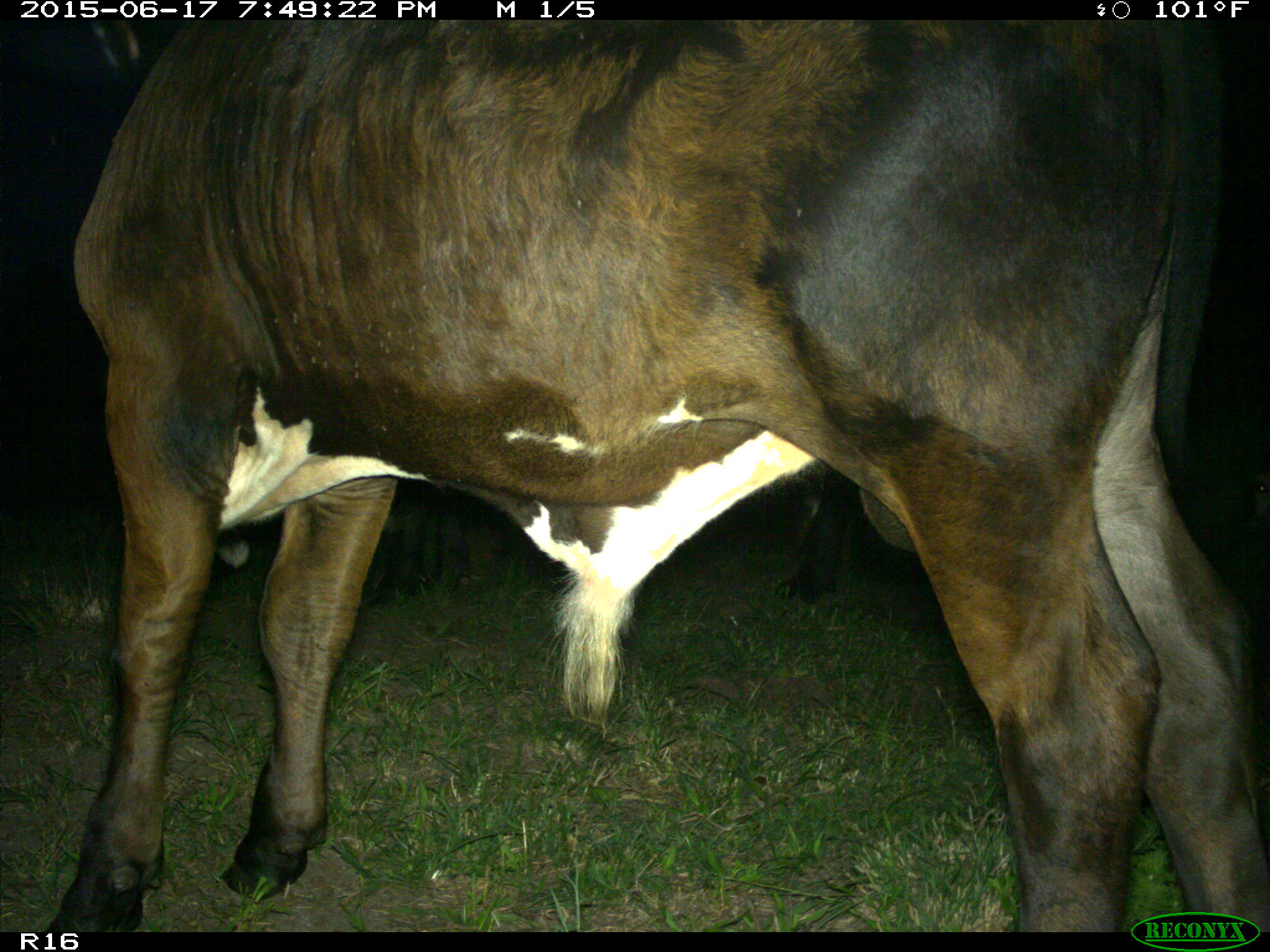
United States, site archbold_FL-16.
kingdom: Animalia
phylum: Chordata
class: Mammalia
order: Artiodactyla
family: Bovidae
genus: Bos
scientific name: Bos taurus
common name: domestic cow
Bos taurus (domestic cow).